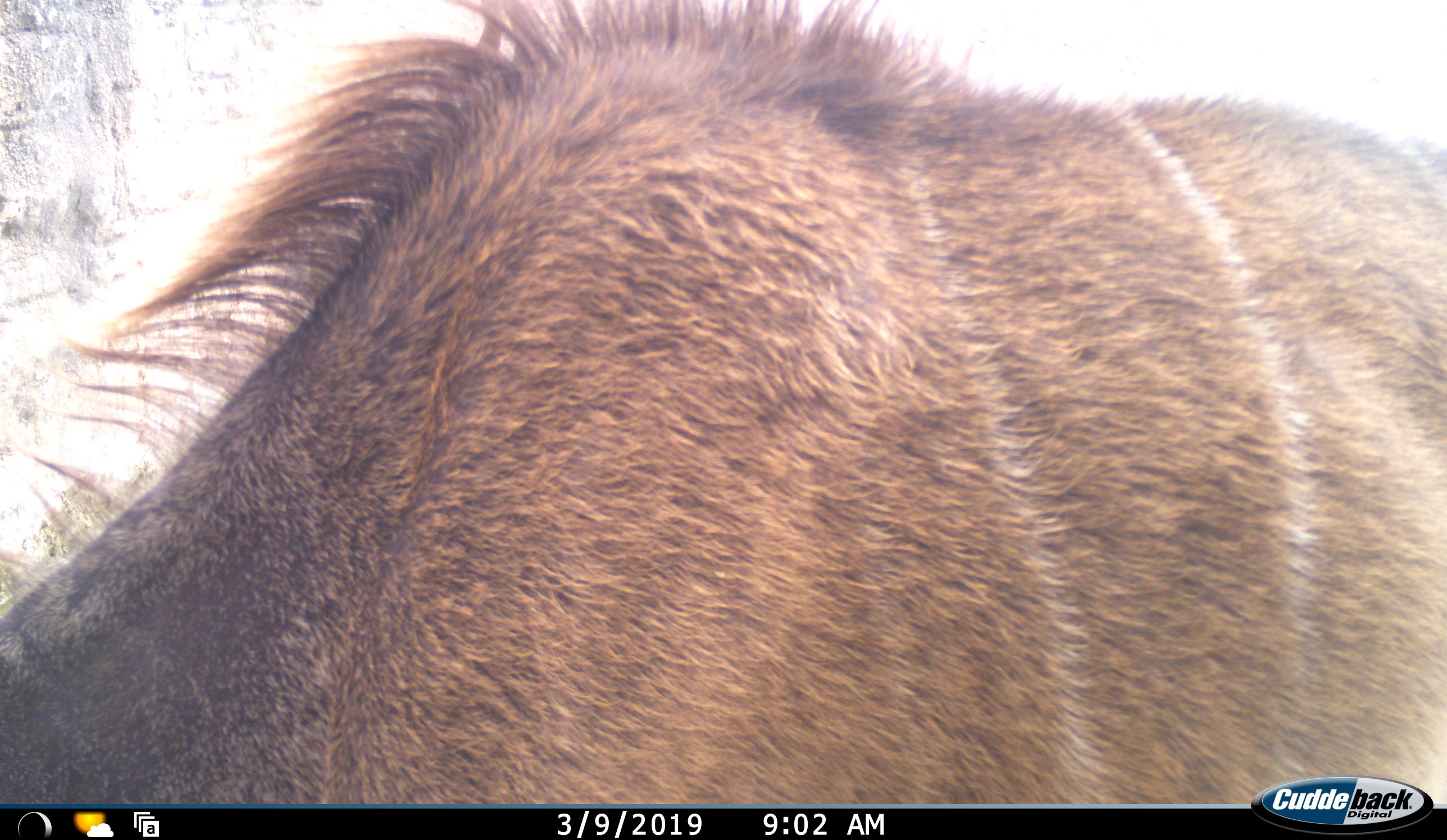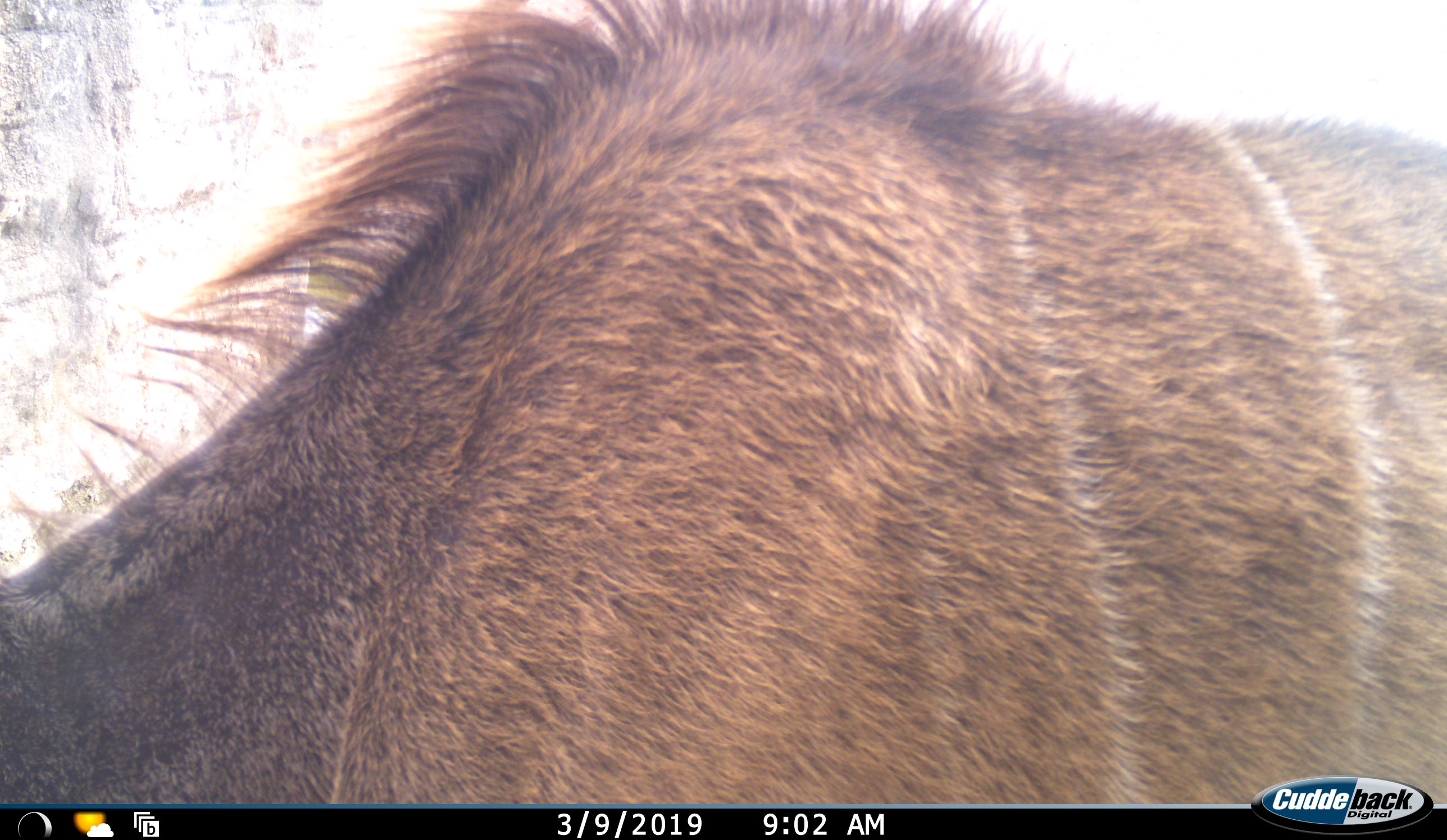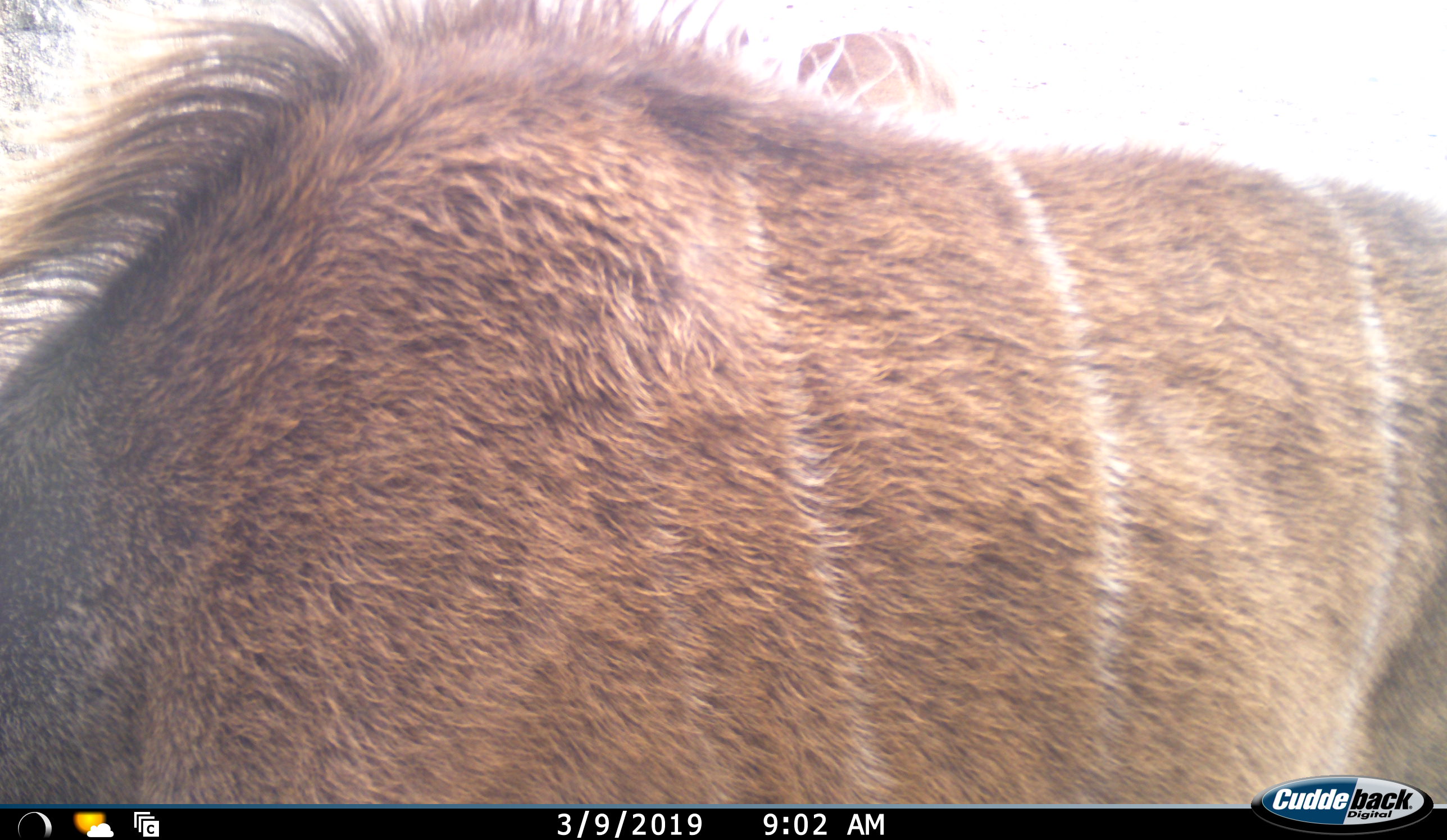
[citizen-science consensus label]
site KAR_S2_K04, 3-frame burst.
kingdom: Animalia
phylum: Chordata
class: Mammalia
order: Artiodactyla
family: Bovidae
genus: Tragelaphus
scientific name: Tragelaphus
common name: kudu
Kudu (Tragelaphus), count 1. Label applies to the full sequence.